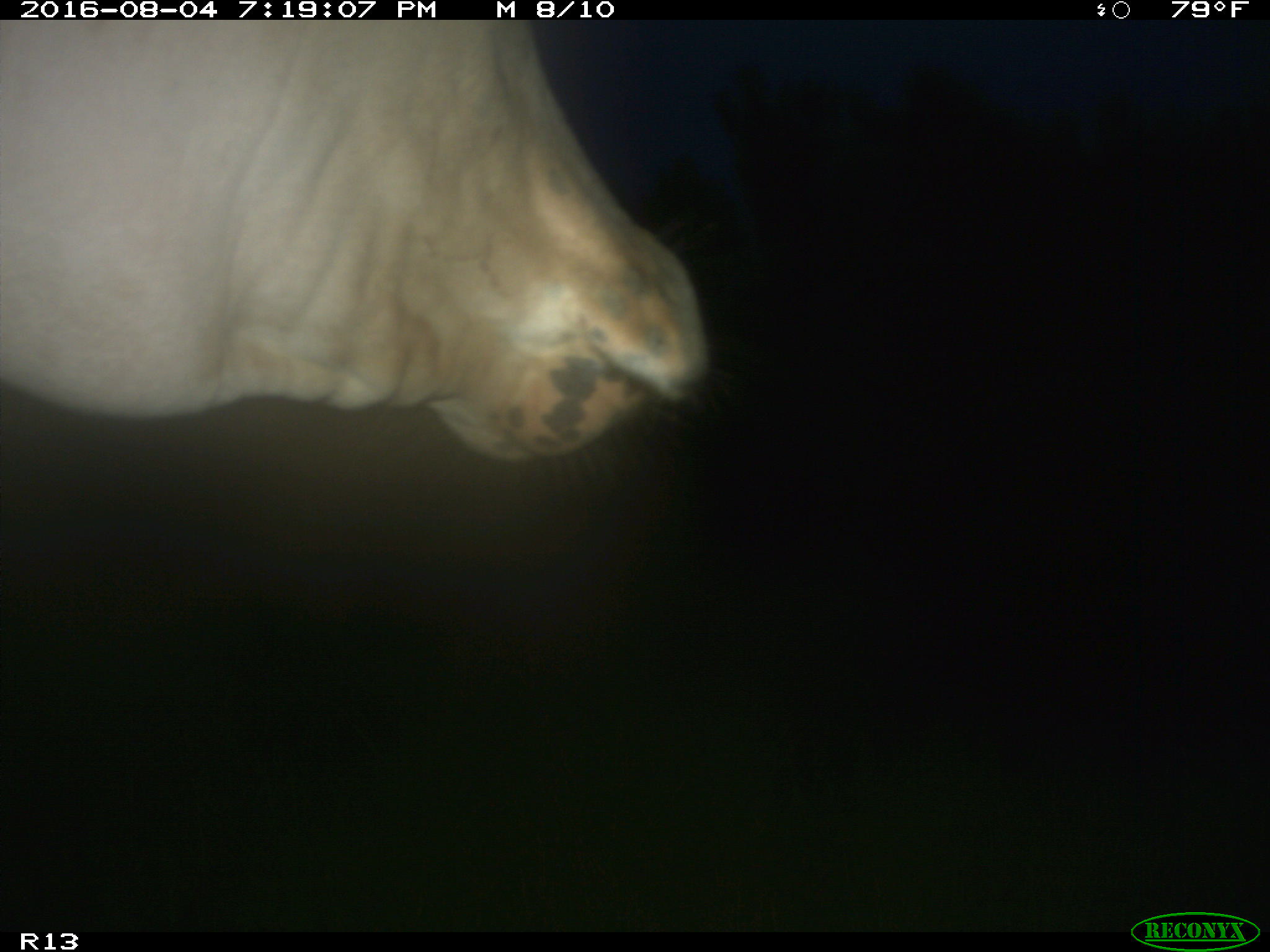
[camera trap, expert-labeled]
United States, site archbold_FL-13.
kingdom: Animalia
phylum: Chordata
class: Mammalia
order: Artiodactyla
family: Bovidae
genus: Bos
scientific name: Bos taurus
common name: domestic cow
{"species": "Bos taurus (domestic cow)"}